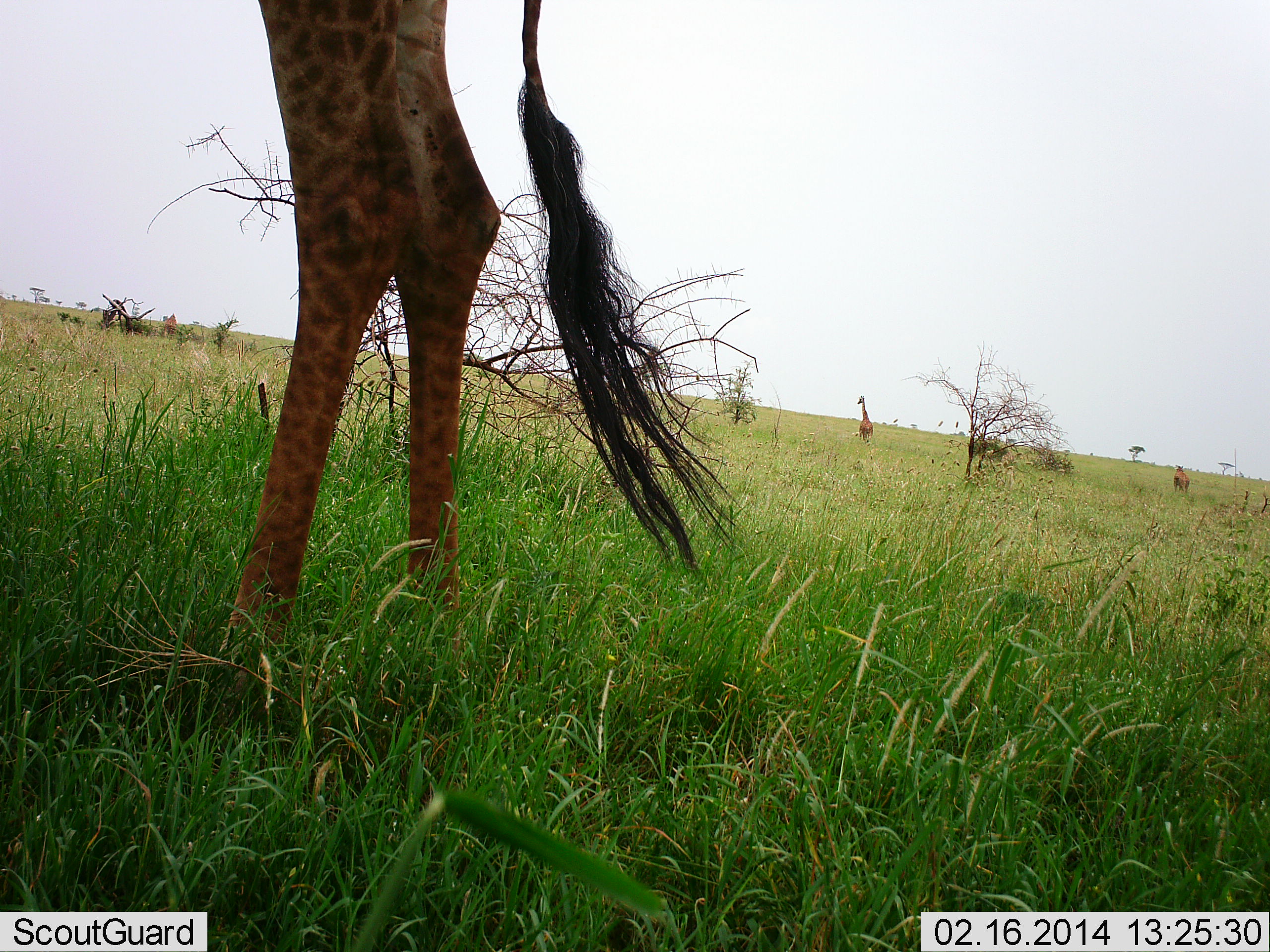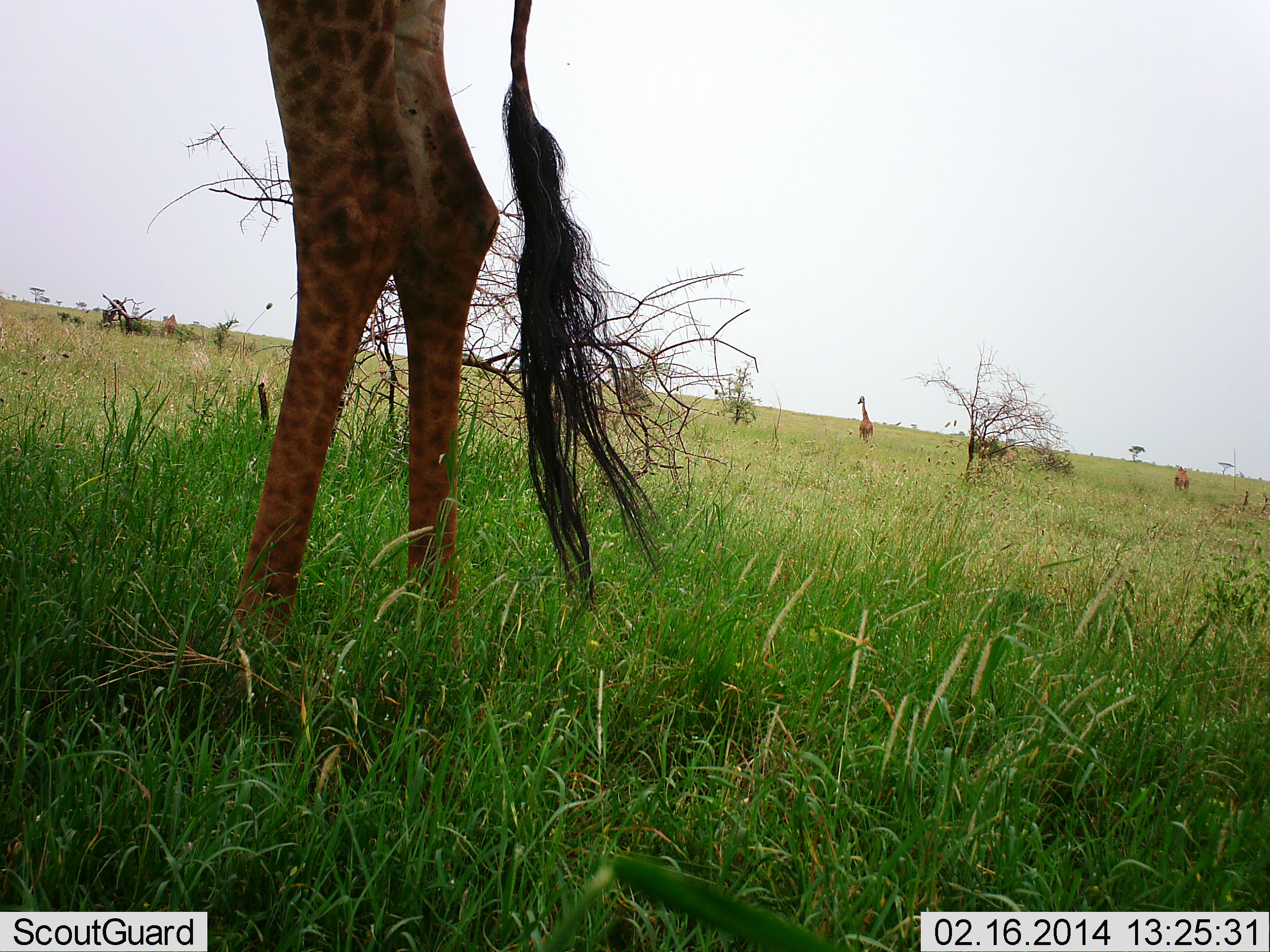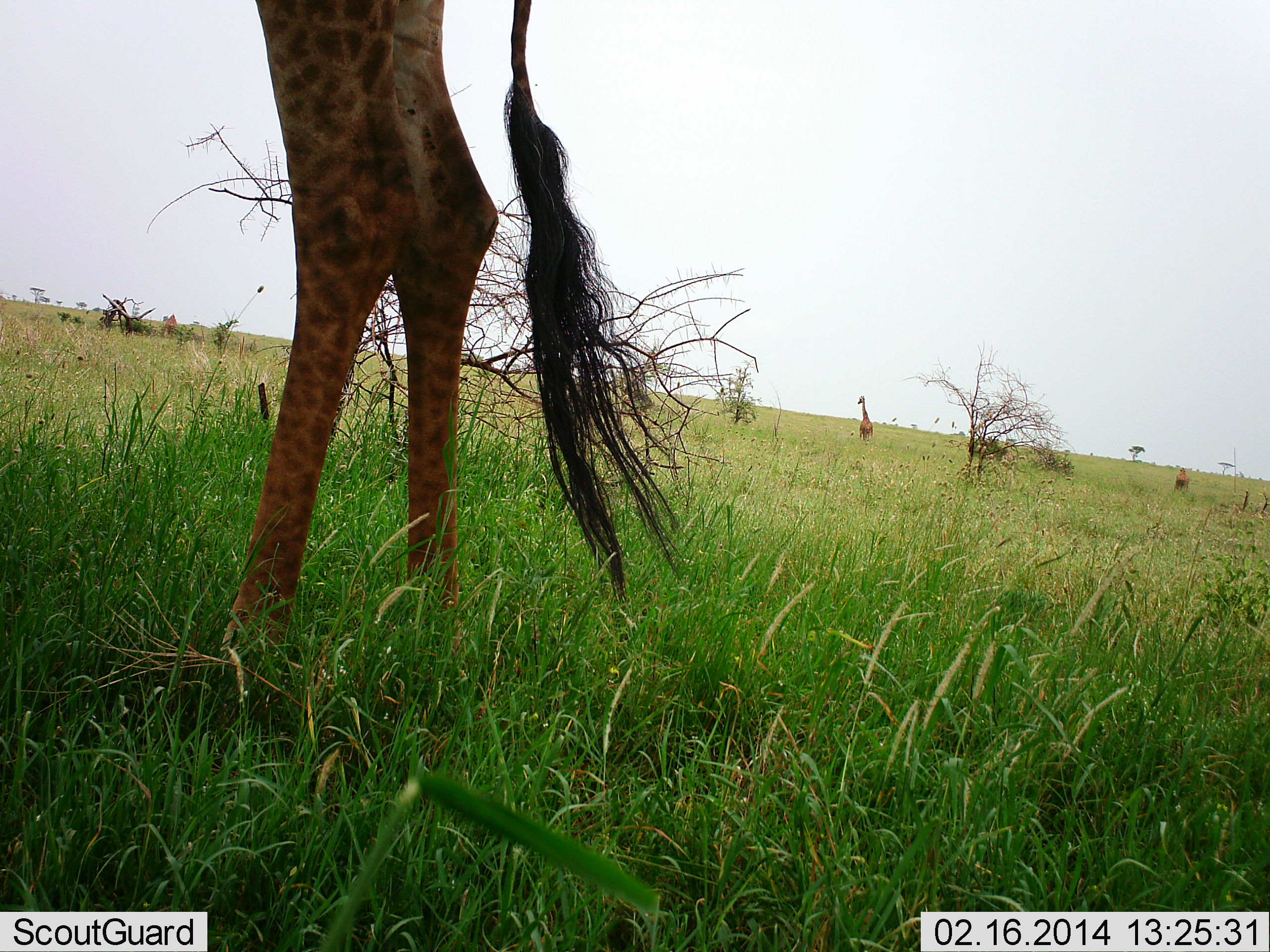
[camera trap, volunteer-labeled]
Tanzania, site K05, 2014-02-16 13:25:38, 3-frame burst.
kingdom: Animalia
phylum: Chordata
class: Mammalia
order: Artiodactyla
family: Giraffidae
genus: Giraffa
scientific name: Giraffa camelopardalis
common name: giraffe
Giraffe (Giraffa camelopardalis), count 2. Behavior (volunteer vote fractions): standing 100%, resting 0%, moving 8%, interacting 0%. Young present (vote fraction): 0%. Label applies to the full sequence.